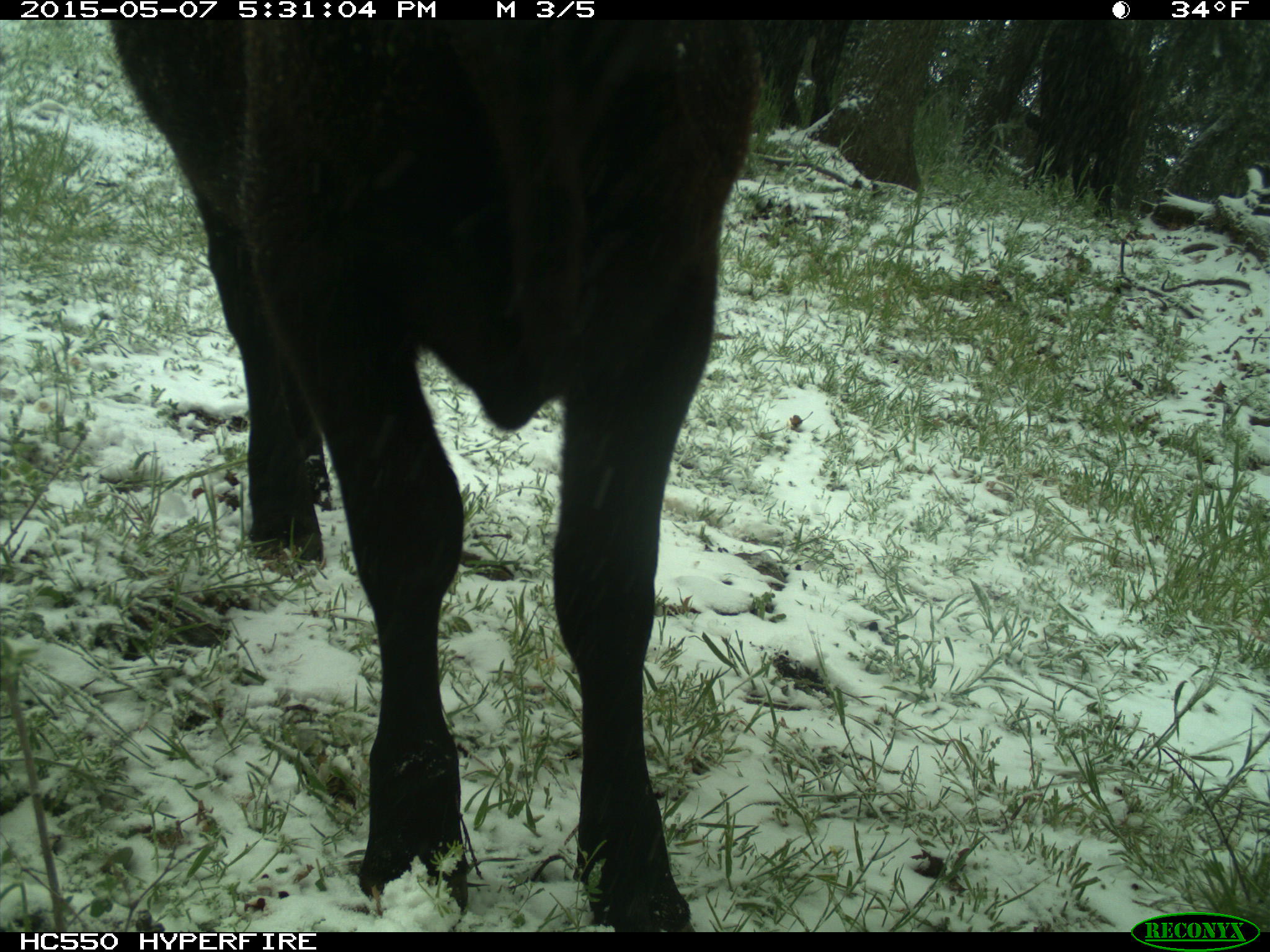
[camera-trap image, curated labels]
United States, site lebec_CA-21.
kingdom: Animalia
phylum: Chordata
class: Mammalia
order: Artiodactyla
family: Bovidae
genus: Bos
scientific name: Bos taurus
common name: domestic cow